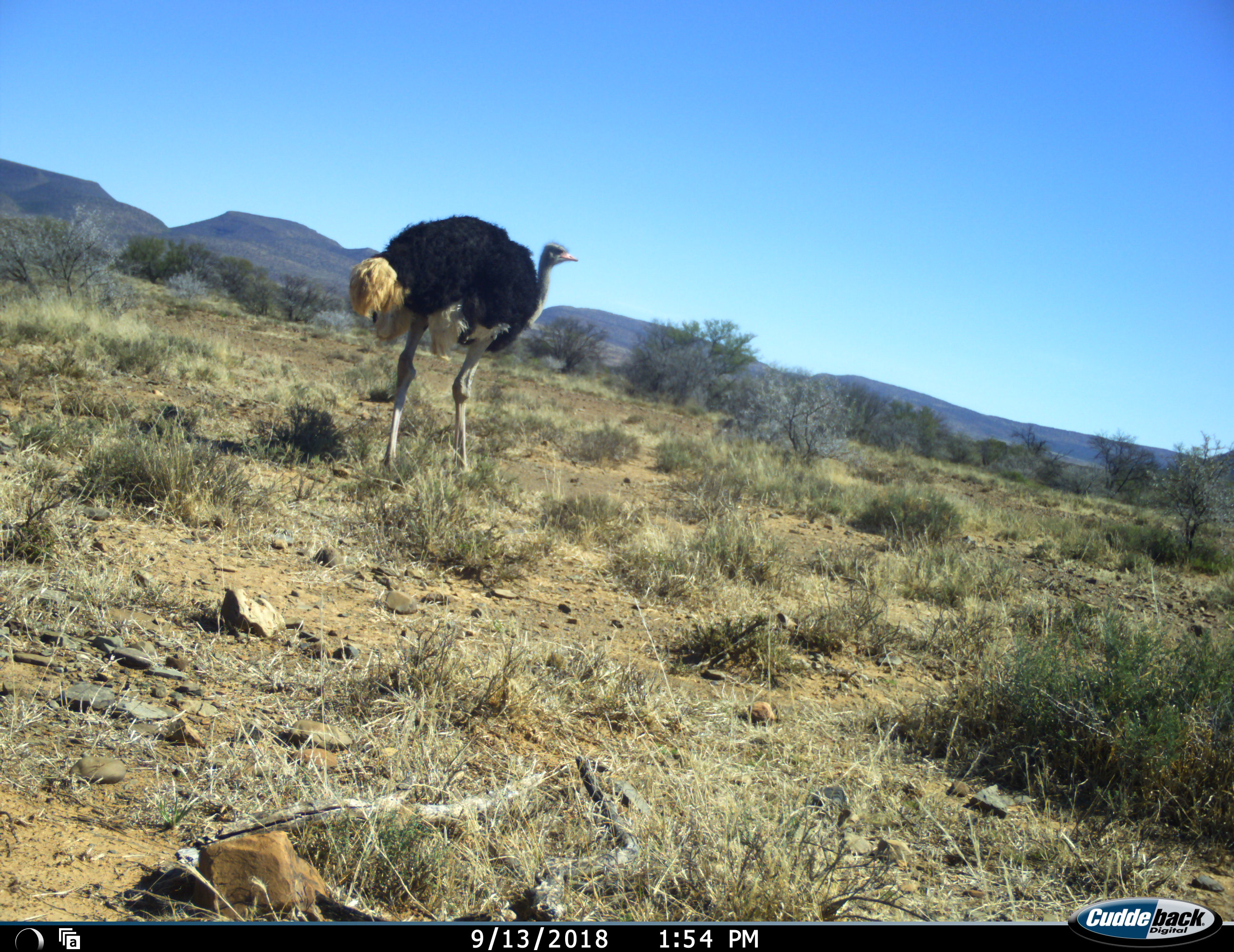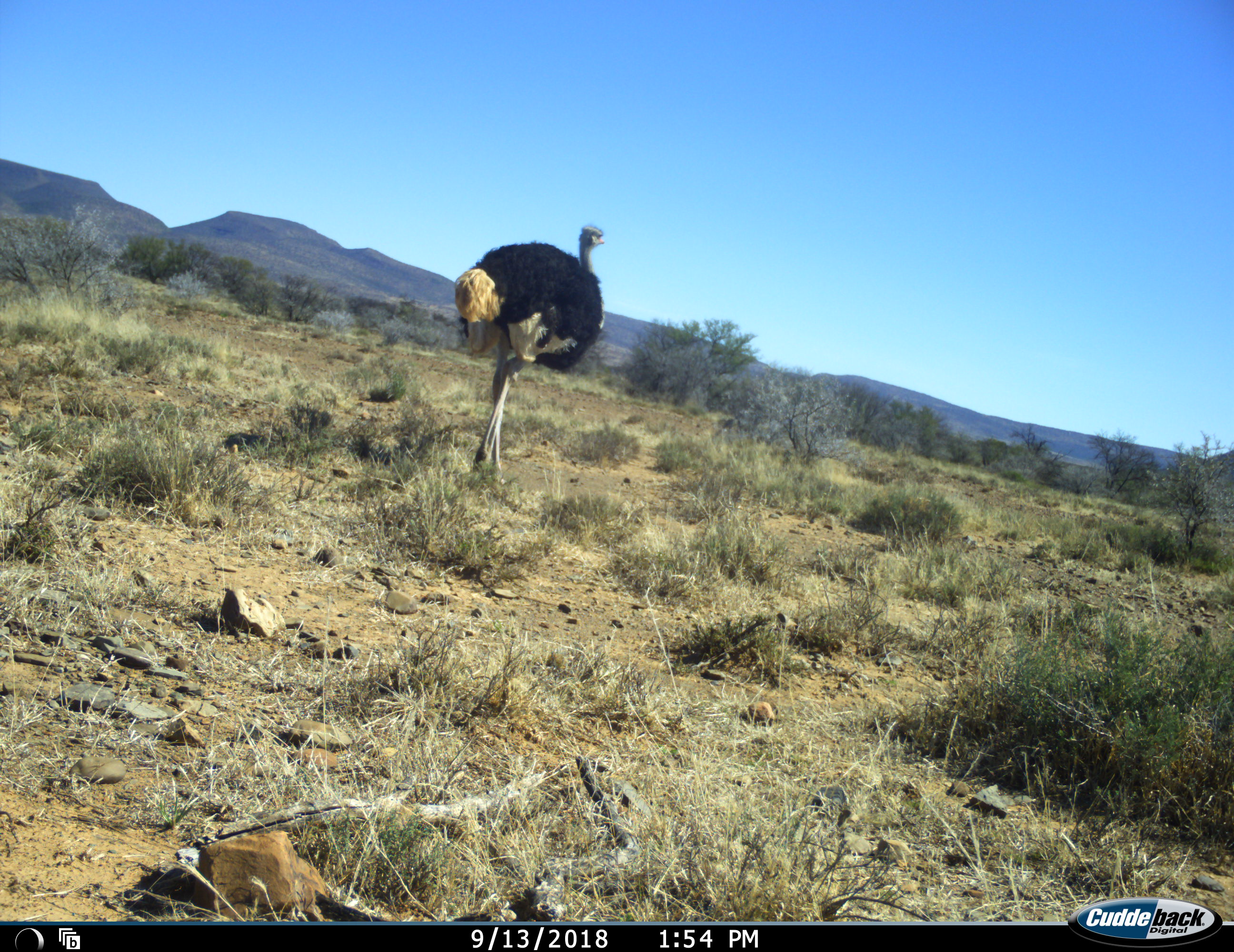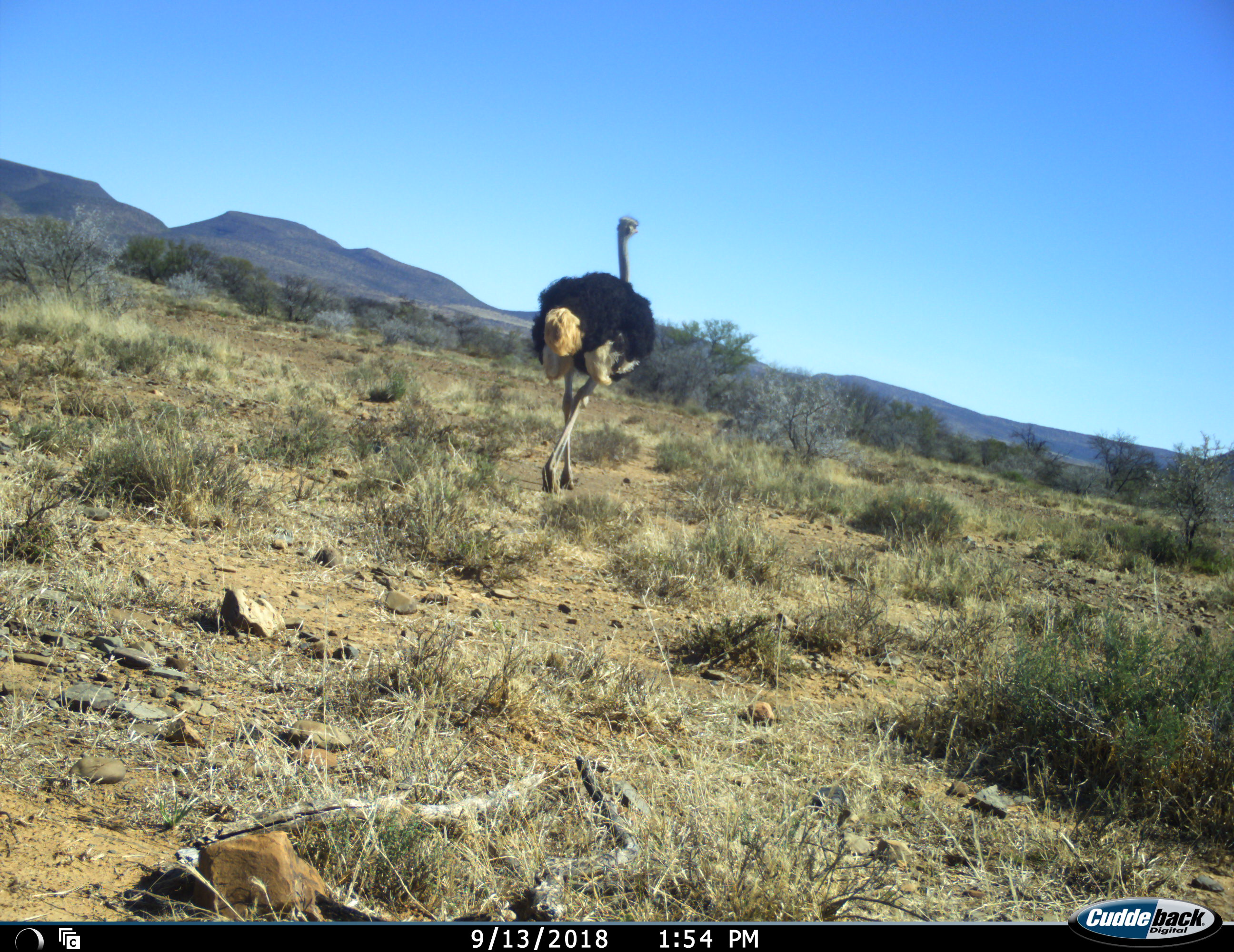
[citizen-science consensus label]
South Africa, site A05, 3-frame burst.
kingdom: Animalia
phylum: Chordata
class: Aves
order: Struthioniformes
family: Struthionidae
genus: Struthio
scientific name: Struthio camelus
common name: ostrich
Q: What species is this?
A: Ostrich (Struthio camelus).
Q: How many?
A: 1.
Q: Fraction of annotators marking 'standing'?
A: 20%.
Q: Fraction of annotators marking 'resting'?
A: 0%.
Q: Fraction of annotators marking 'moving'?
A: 80%.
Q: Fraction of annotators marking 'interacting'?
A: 0%.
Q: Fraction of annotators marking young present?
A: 0%.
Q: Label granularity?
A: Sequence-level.